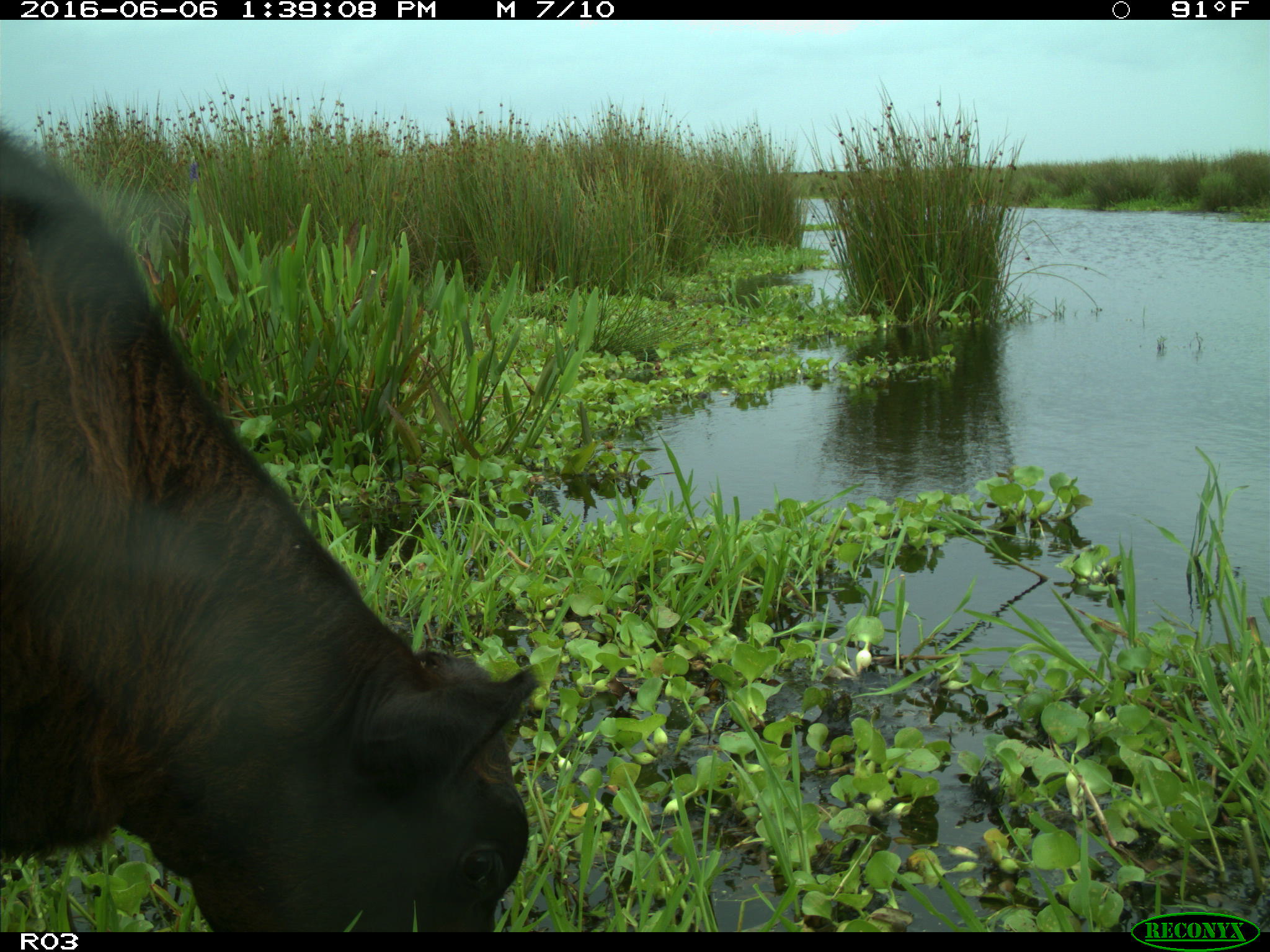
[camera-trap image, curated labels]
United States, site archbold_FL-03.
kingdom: Animalia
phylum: Chordata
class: Mammalia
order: Artiodactyla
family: Bovidae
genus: Bos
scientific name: Bos taurus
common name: domestic cow